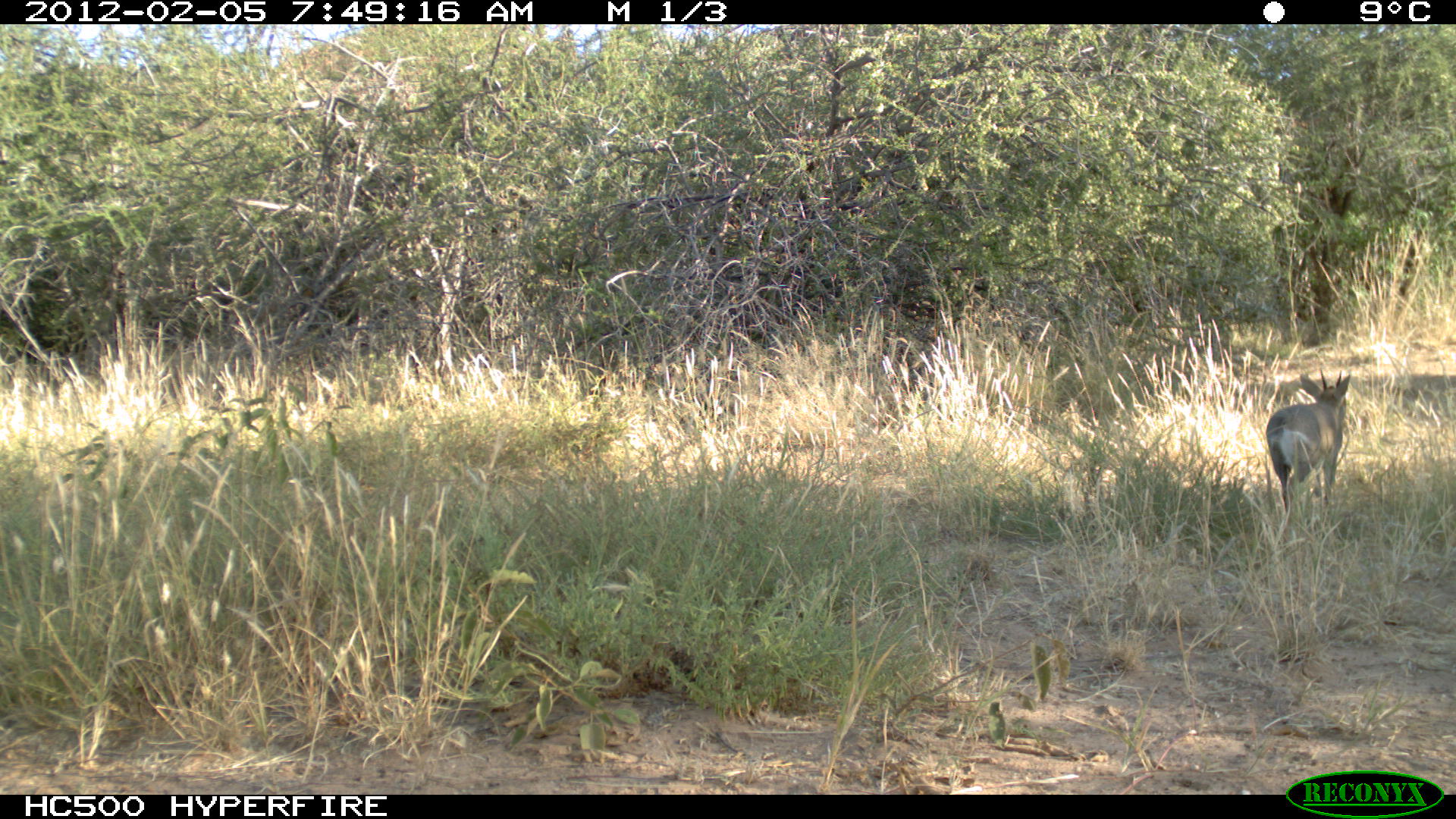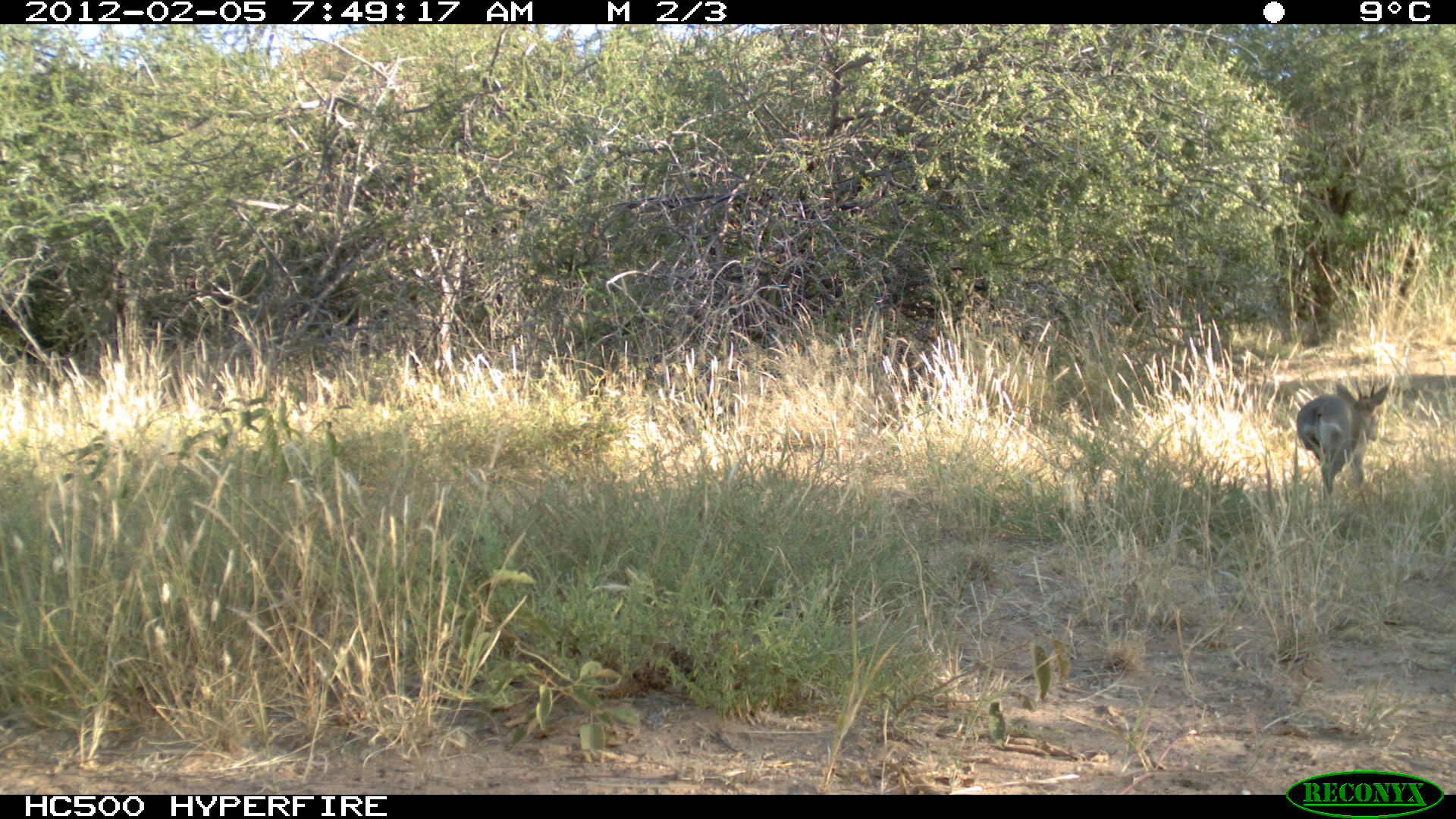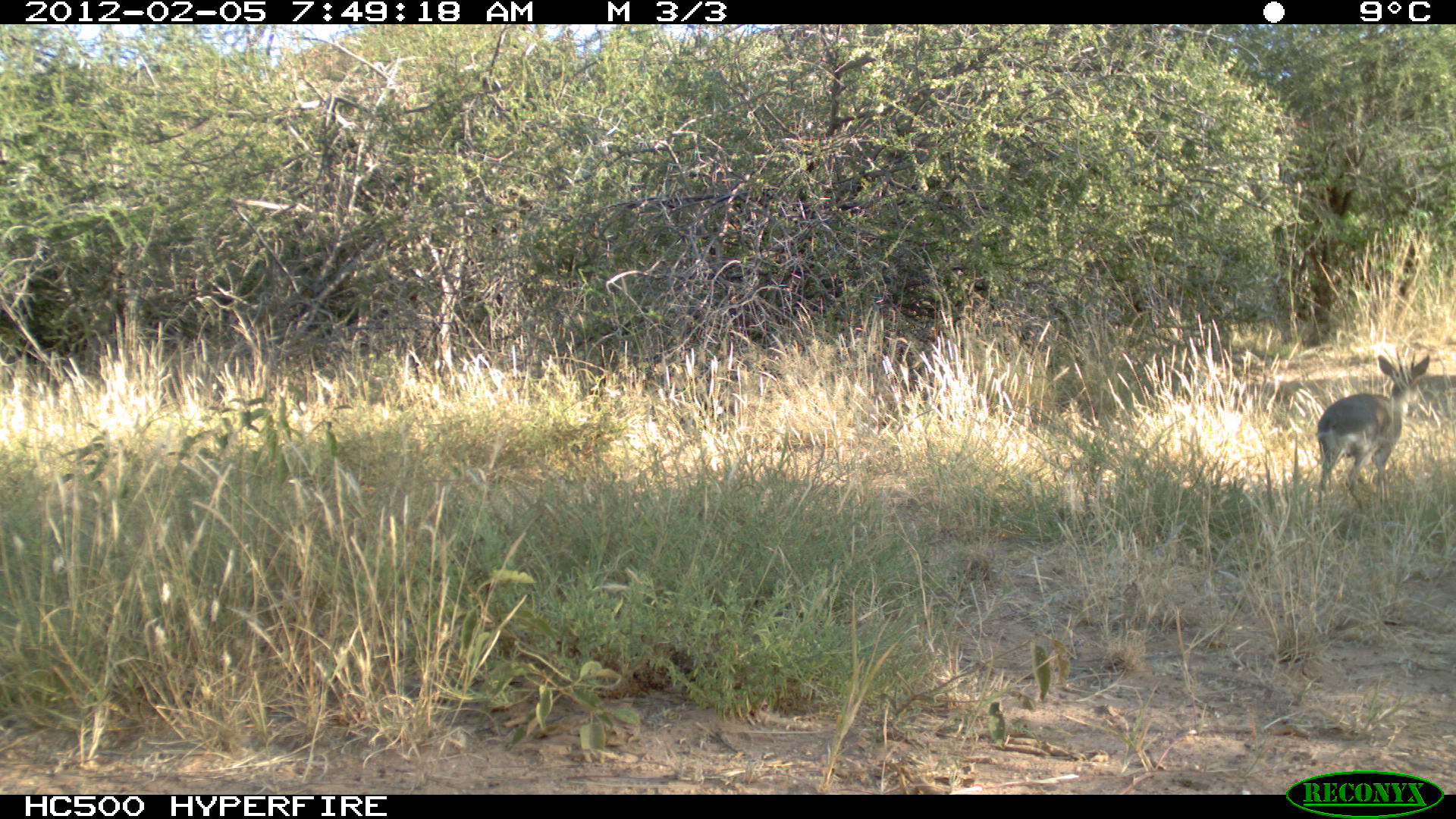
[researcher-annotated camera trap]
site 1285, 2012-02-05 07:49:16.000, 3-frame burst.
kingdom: Animalia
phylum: Chordata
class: Mammalia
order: Artiodactyla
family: Bovidae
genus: Madoqua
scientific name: Madoqua guentheri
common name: günther's dik-dik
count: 1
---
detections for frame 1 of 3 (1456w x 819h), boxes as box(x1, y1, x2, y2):
madoqua guentheri: box(1263, 366, 1351, 518)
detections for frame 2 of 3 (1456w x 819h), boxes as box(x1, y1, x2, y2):
madoqua guentheri: box(1296, 375, 1391, 511)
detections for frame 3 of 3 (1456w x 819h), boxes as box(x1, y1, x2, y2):
madoqua guentheri: box(1313, 346, 1431, 514)